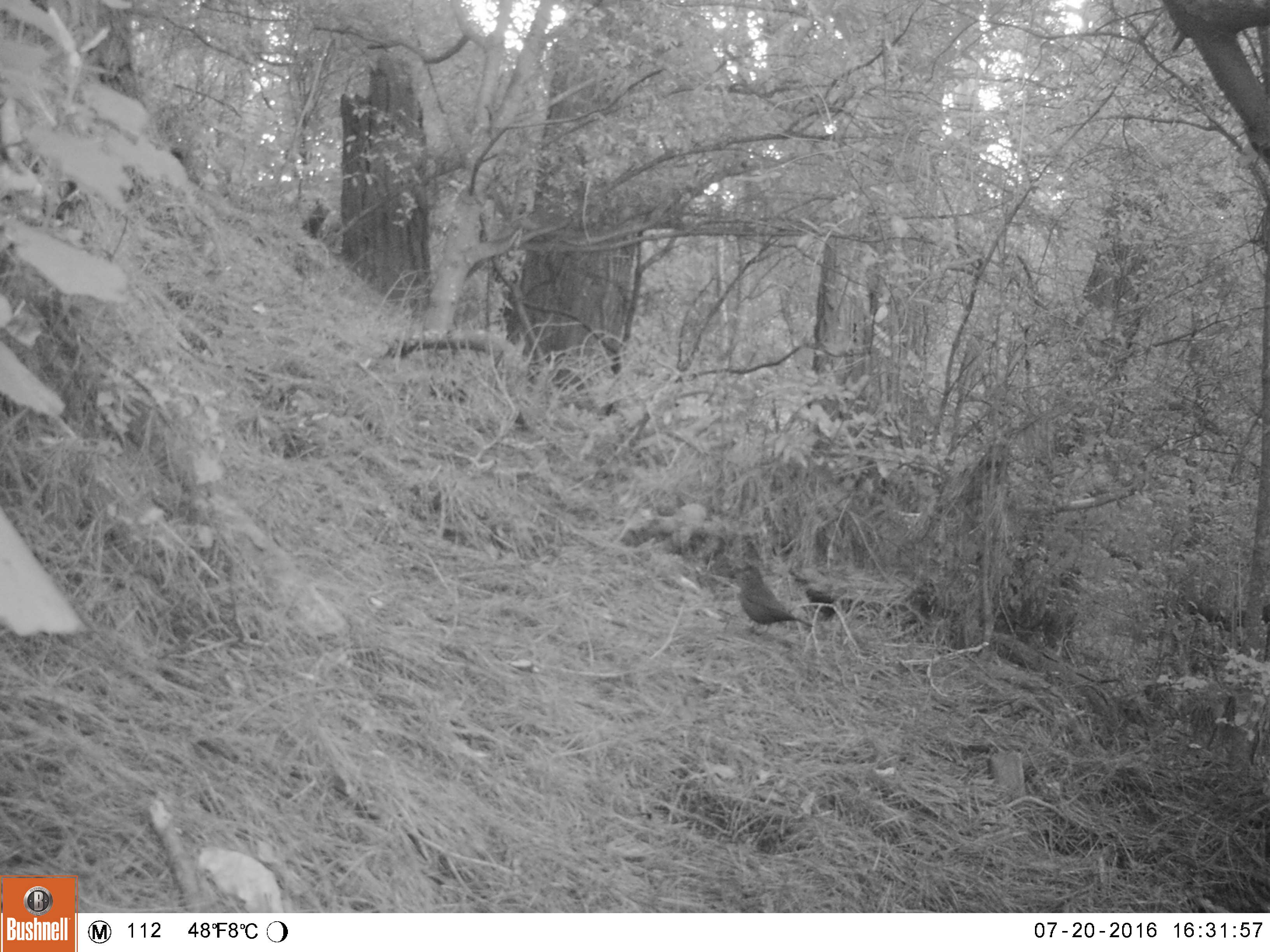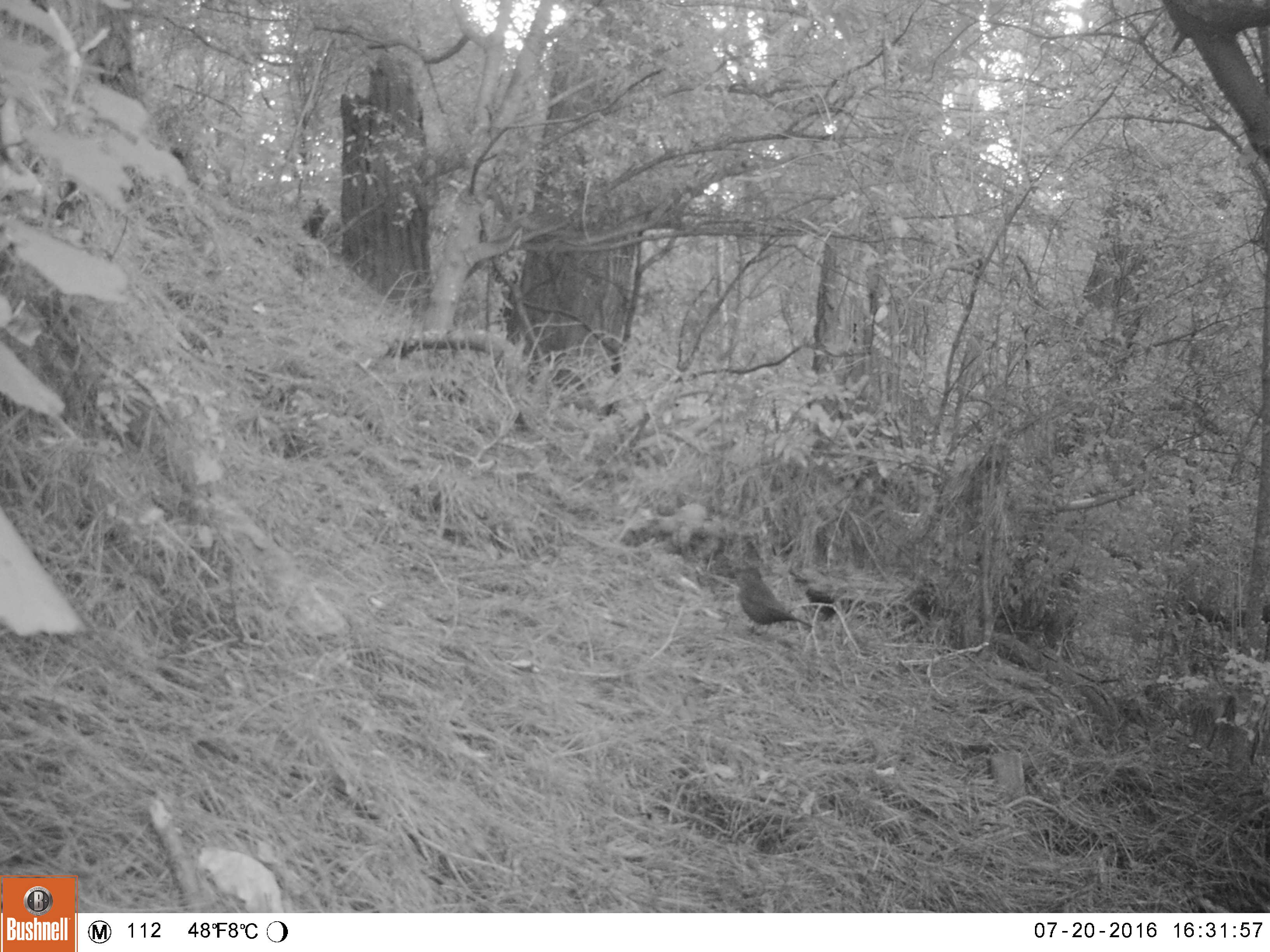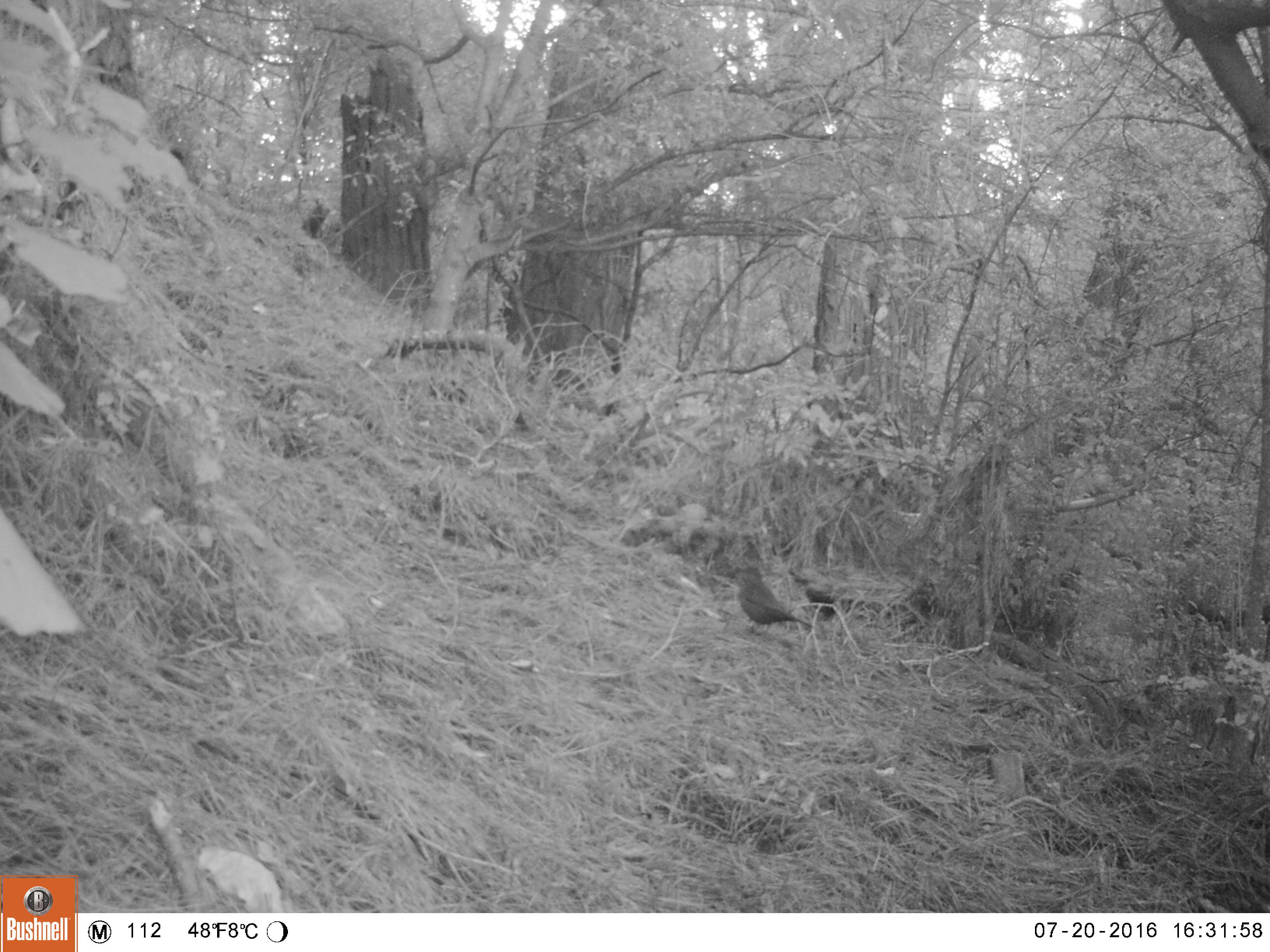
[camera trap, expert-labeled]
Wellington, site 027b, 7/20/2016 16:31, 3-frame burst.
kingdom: Animalia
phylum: Chordata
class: Aves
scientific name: Aves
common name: bird